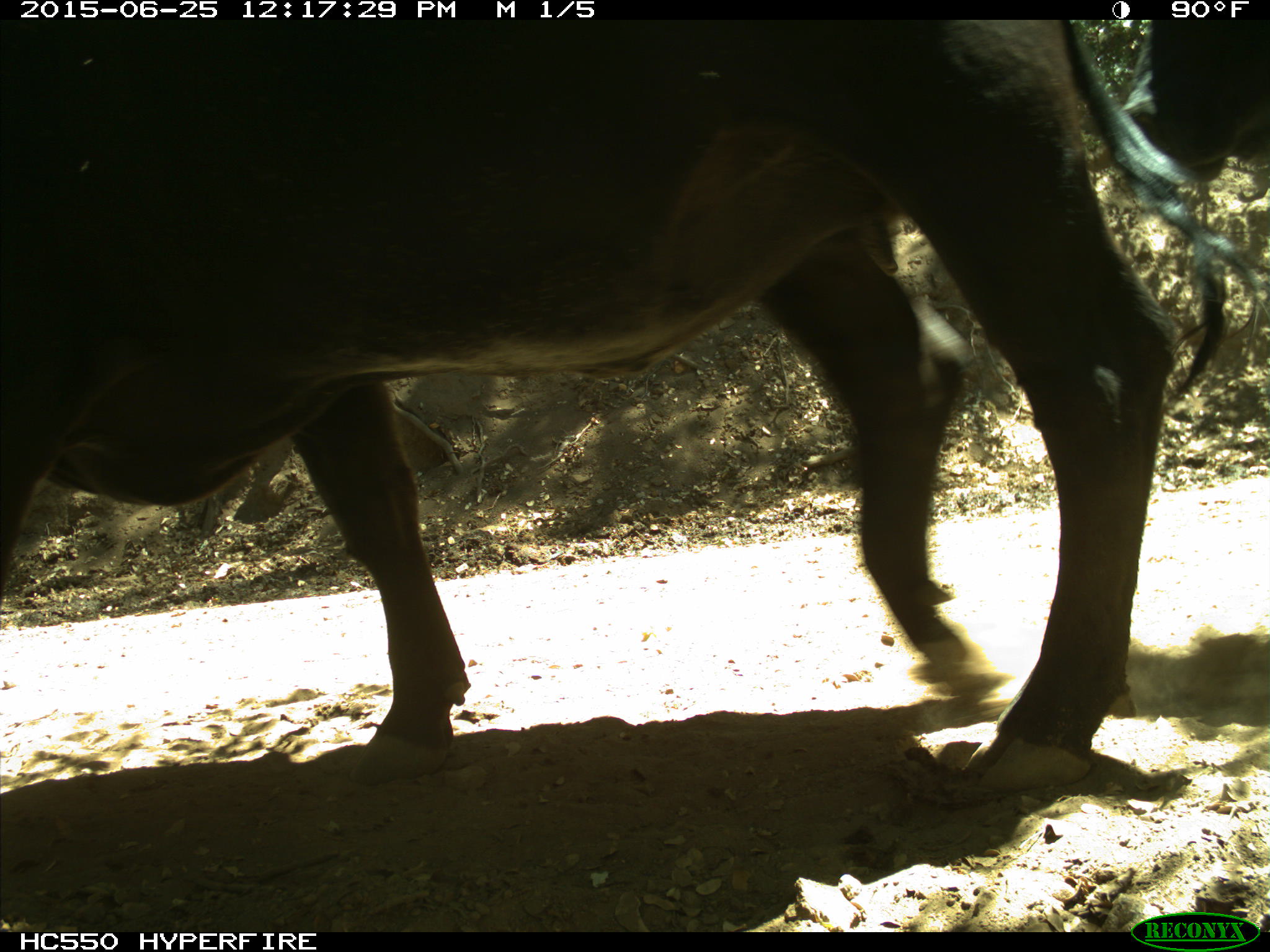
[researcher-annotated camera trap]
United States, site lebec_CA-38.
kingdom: Animalia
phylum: Chordata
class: Mammalia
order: Artiodactyla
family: Bovidae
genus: Bos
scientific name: Bos taurus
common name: domestic cow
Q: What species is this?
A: Bos taurus (domestic cow).